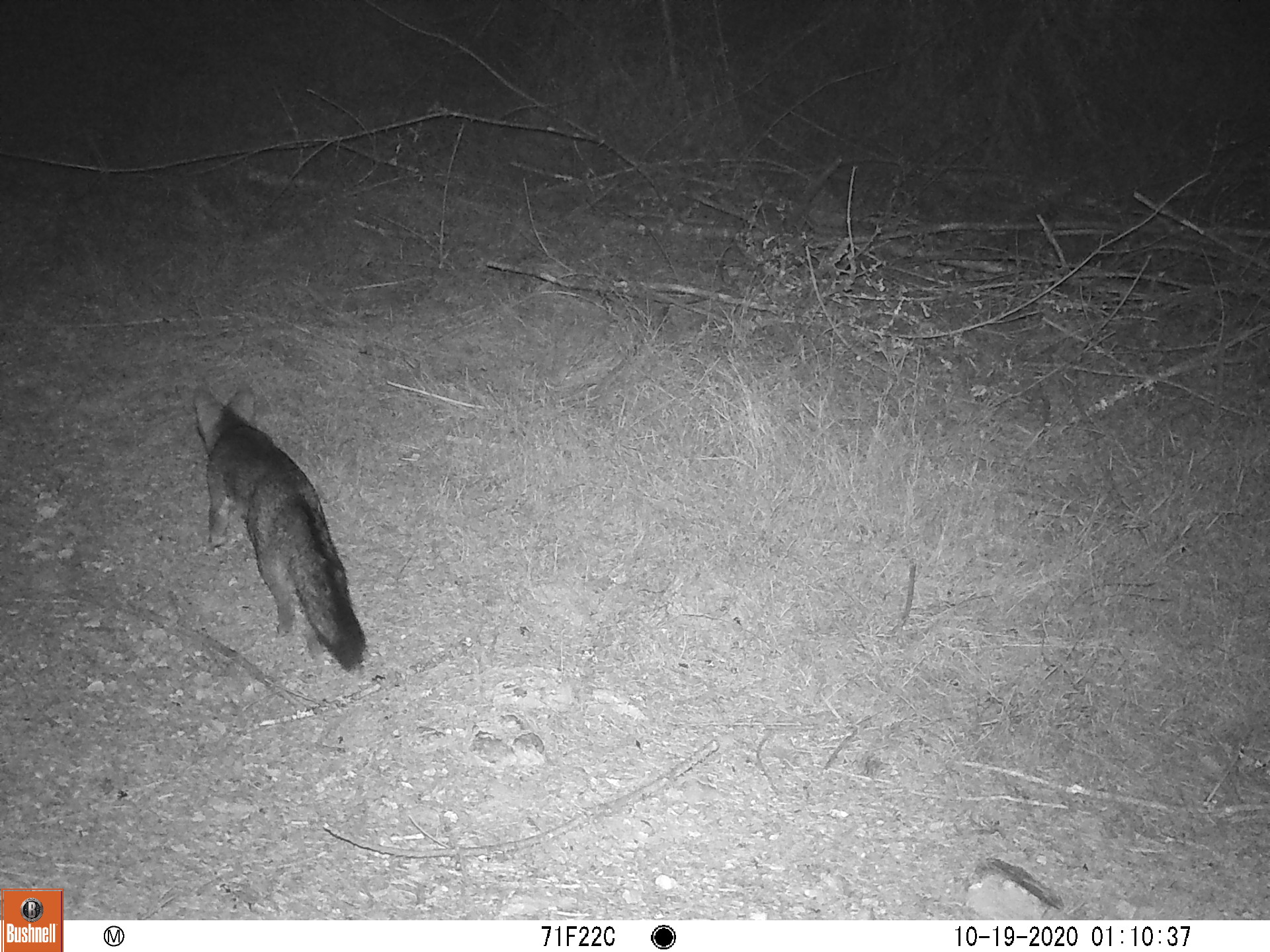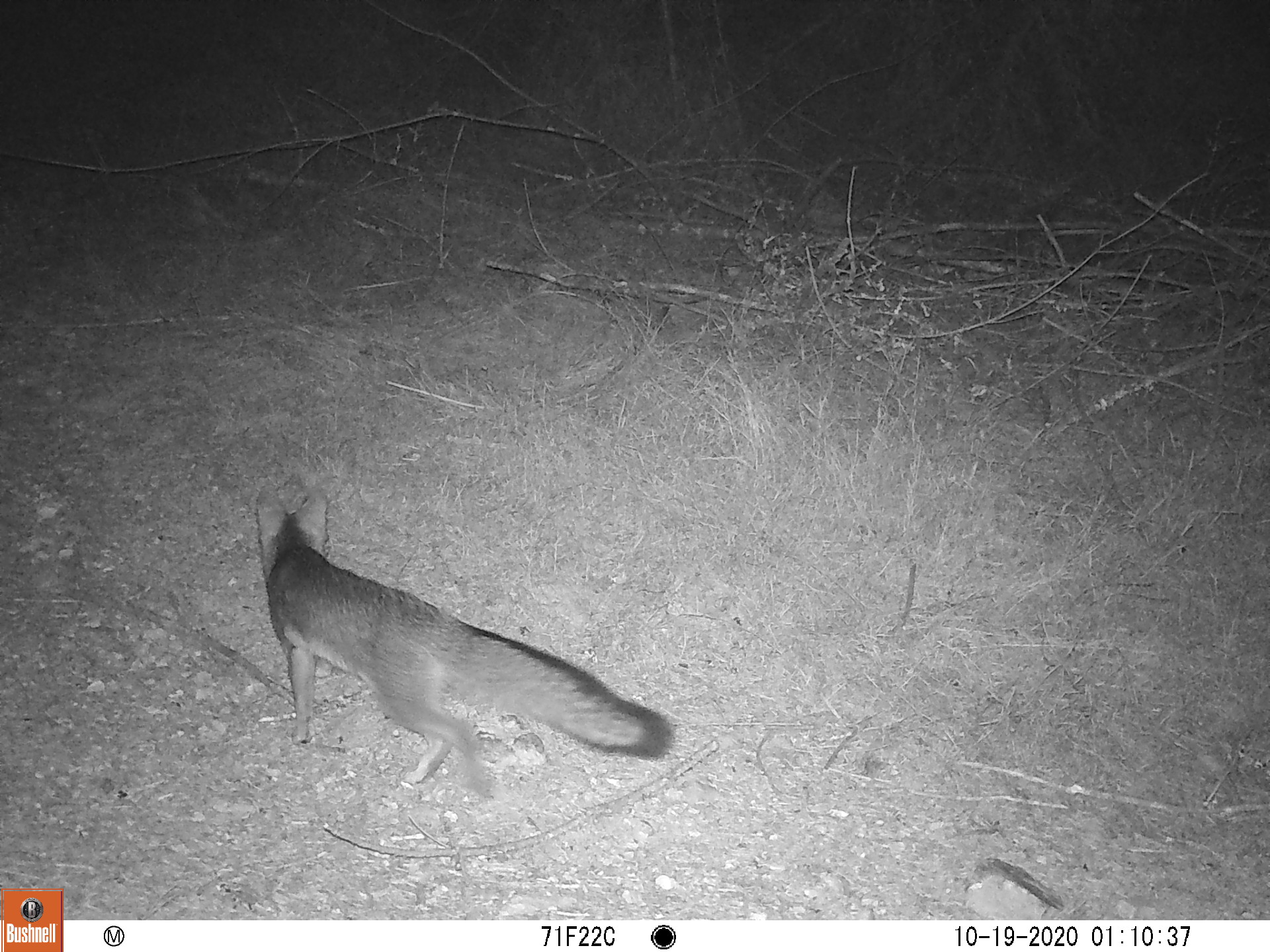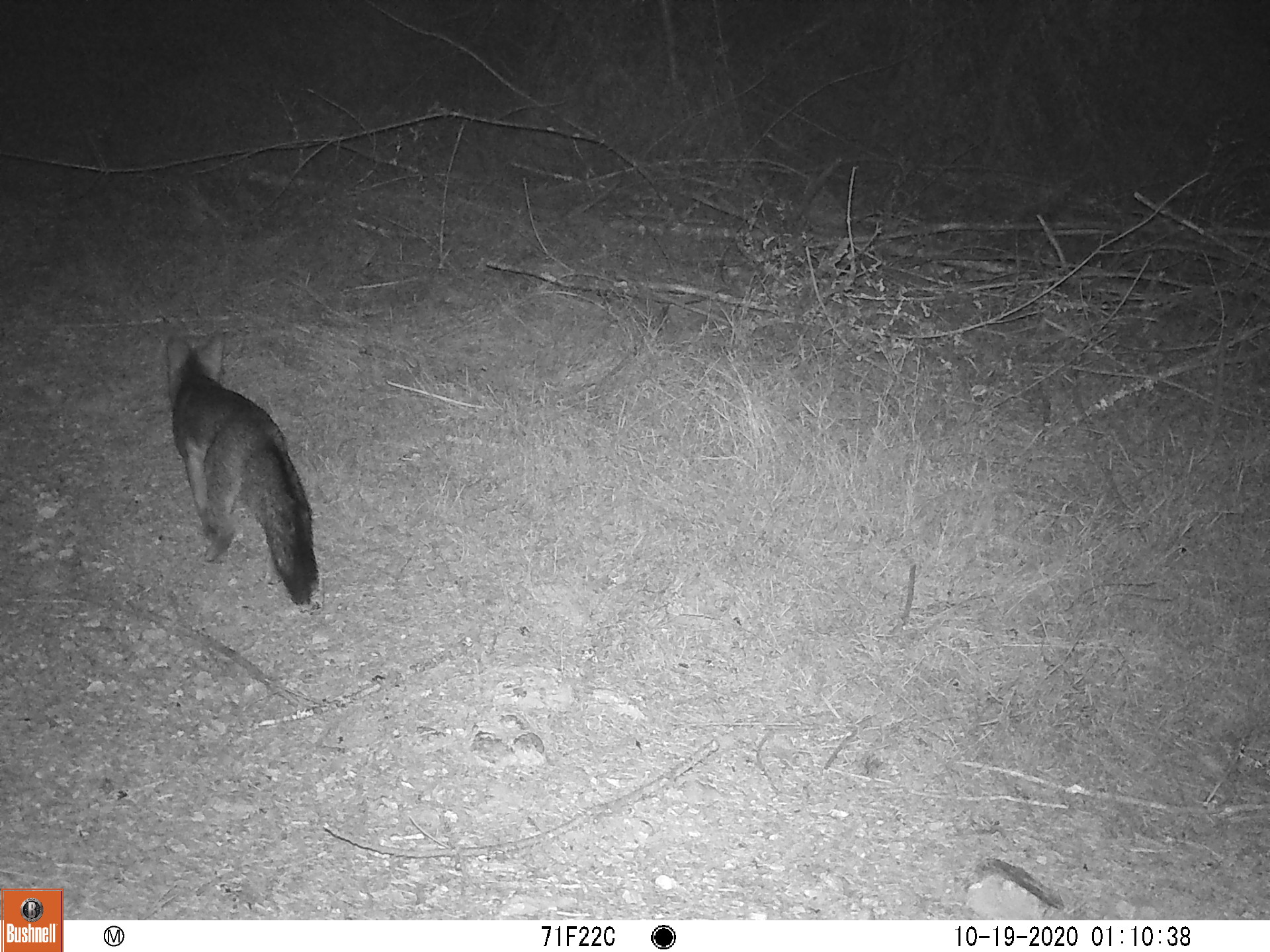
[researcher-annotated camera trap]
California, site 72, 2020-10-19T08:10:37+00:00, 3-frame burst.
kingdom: Animalia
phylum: Chordata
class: Mammalia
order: Carnivora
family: Canidae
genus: Urocyon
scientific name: Urocyon cinereoargenteus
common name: gray fox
Gray fox (Urocyon cinereoargenteus).